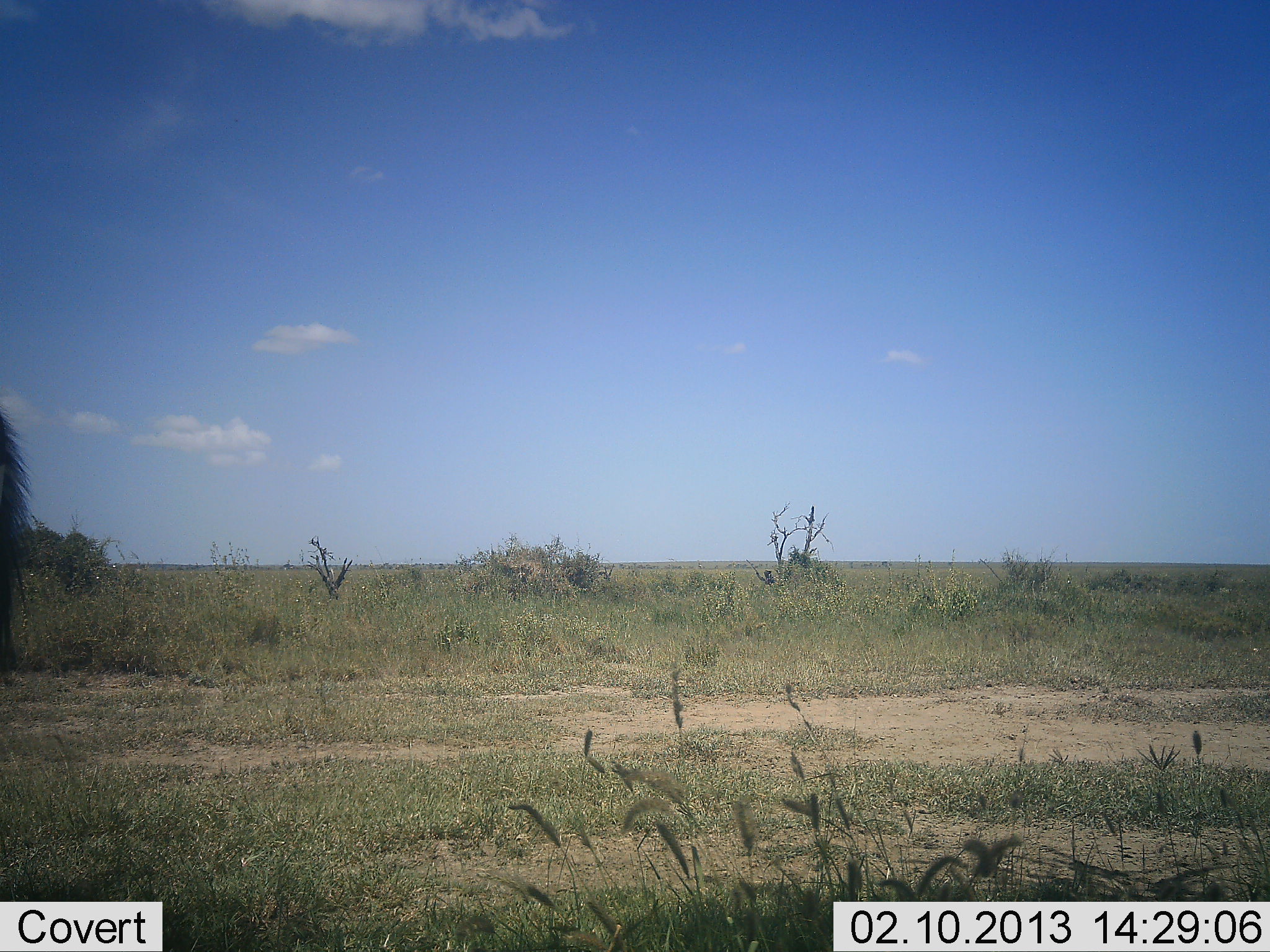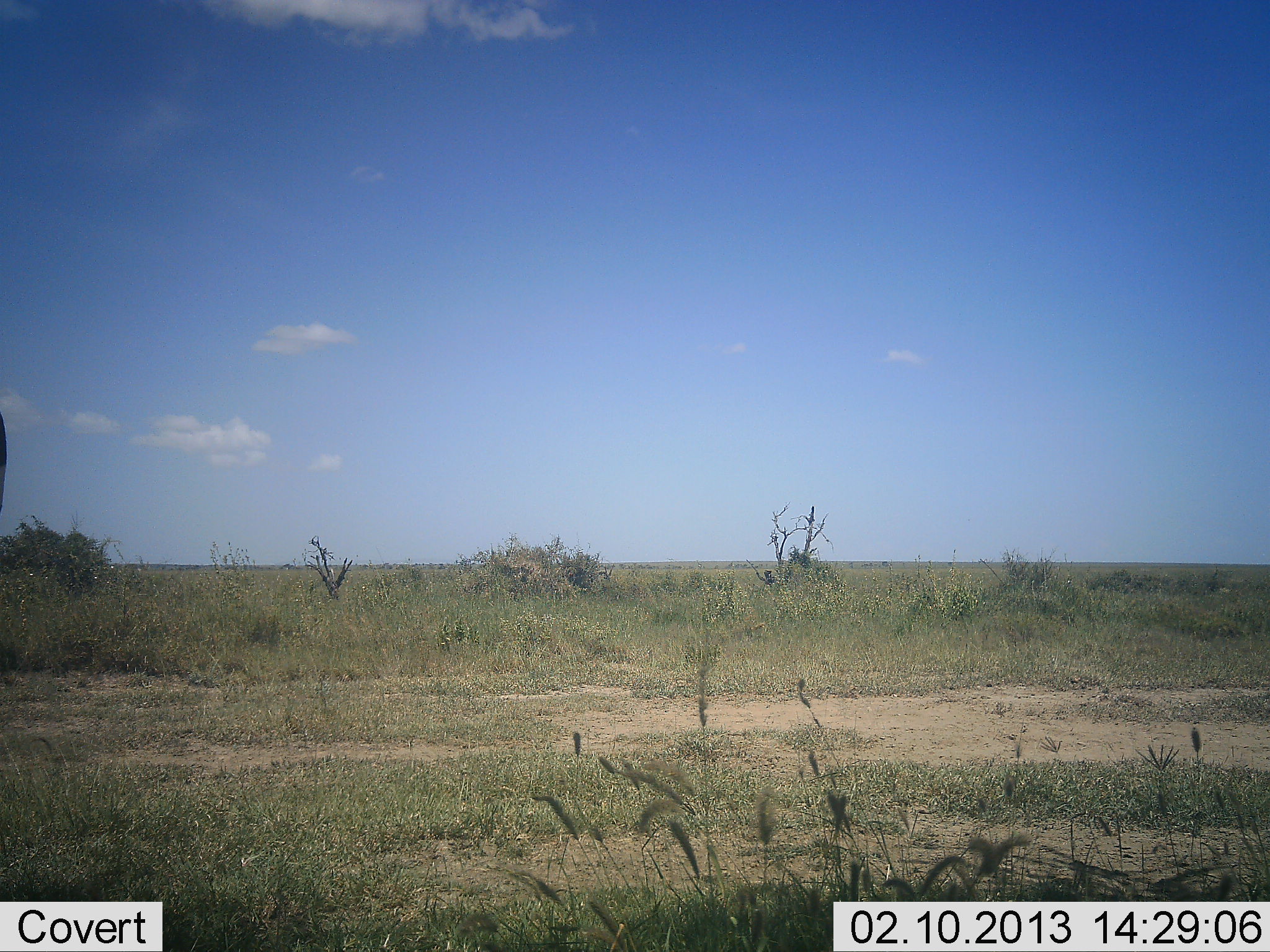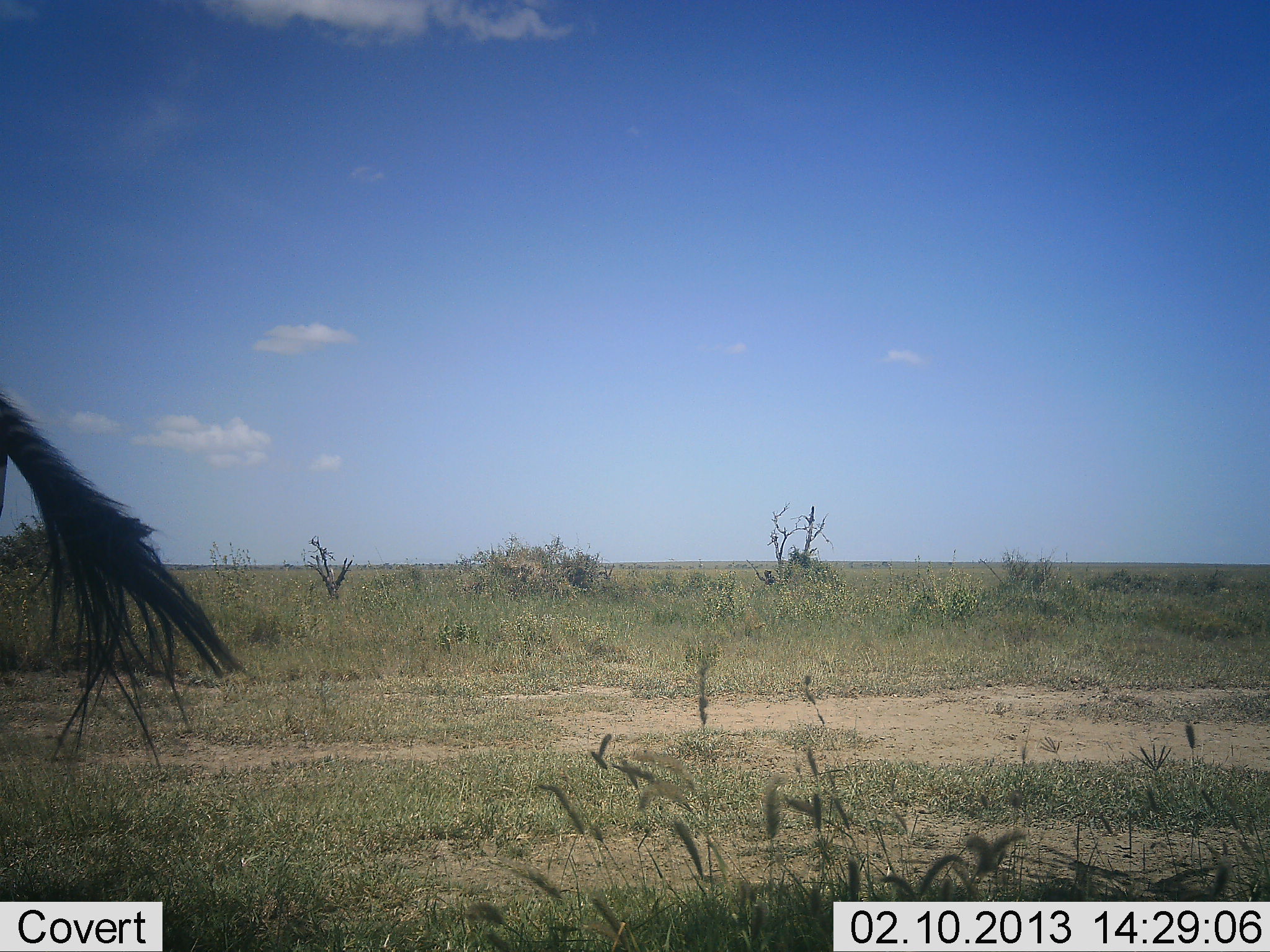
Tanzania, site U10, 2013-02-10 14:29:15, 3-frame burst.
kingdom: Animalia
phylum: Chordata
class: Mammalia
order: Artiodactyla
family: Bovidae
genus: Connochaetes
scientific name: Connochaetes taurinus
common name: blue wildebeest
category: wildebeest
Wildebeest (blue wildebeest) (Connochaetes taurinus), count 1. Behavior (volunteer vote fractions): standing 100%, resting 0%, moving 0%, interacting 0%. Young present (vote fraction): 0%. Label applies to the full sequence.